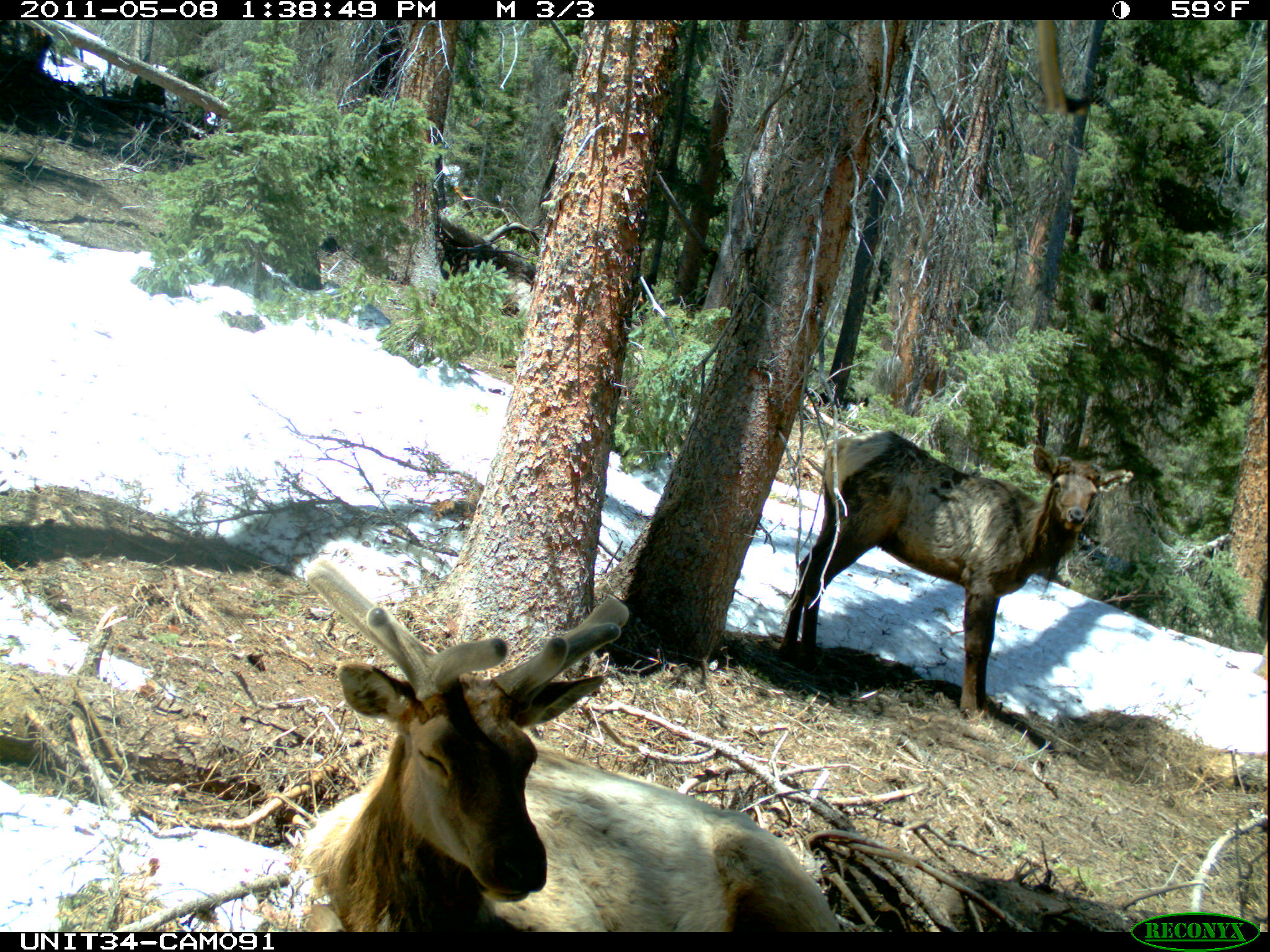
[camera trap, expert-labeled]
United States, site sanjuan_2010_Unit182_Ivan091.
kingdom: Animalia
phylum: Chordata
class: Mammalia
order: Artiodactyla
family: Cervidae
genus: Cervus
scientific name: Cervus elaphus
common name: red deer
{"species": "Cervus elaphus (red deer)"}